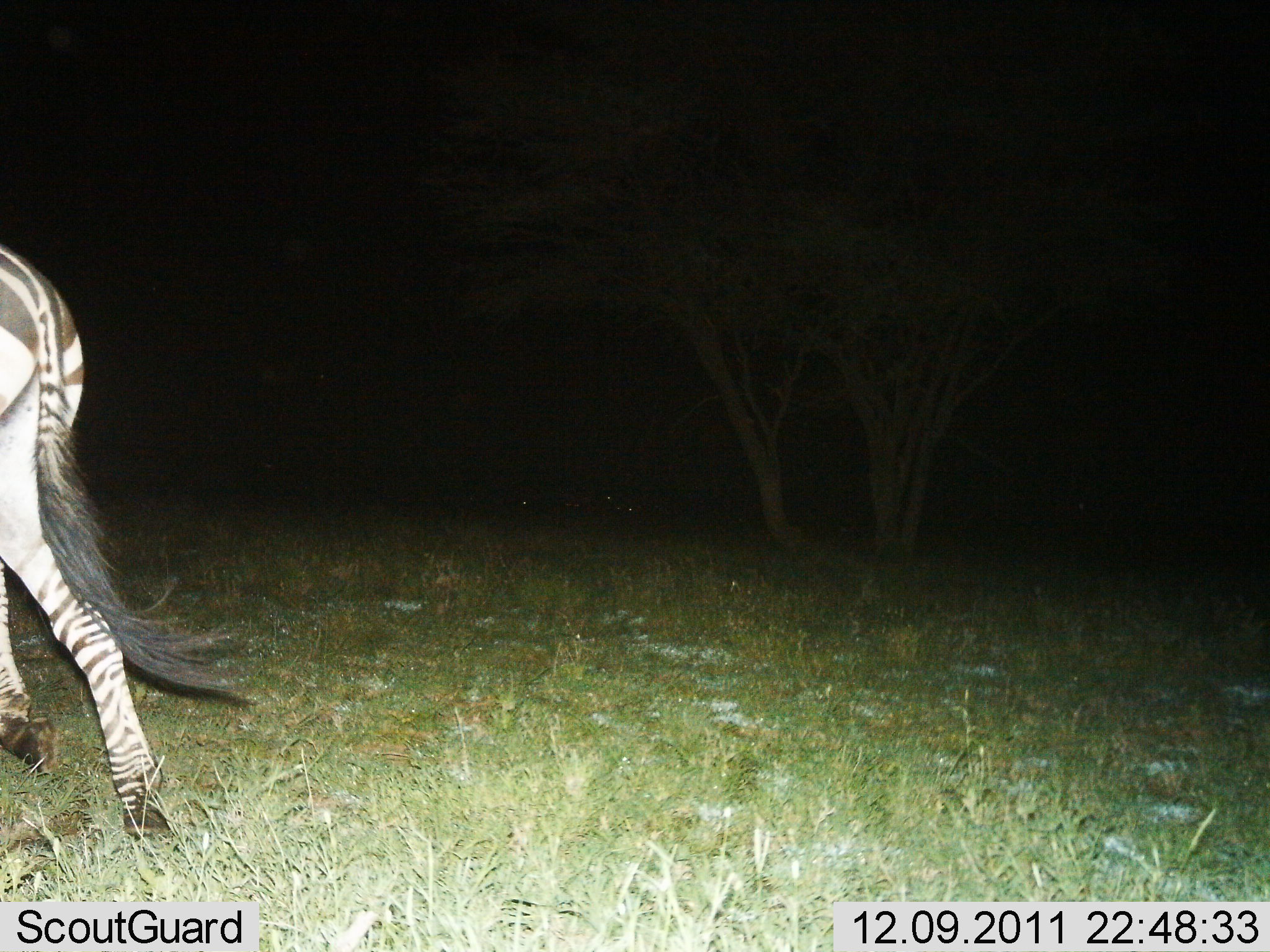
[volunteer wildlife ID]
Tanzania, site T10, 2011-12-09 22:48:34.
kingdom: Animalia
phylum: Chordata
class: Mammalia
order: Perissodactyla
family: Equidae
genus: Equus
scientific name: Equus quagga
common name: plains zebra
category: zebra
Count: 1.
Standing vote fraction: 18%.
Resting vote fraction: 0%.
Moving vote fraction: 82%.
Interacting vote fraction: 0%.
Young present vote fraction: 0%.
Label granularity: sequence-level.